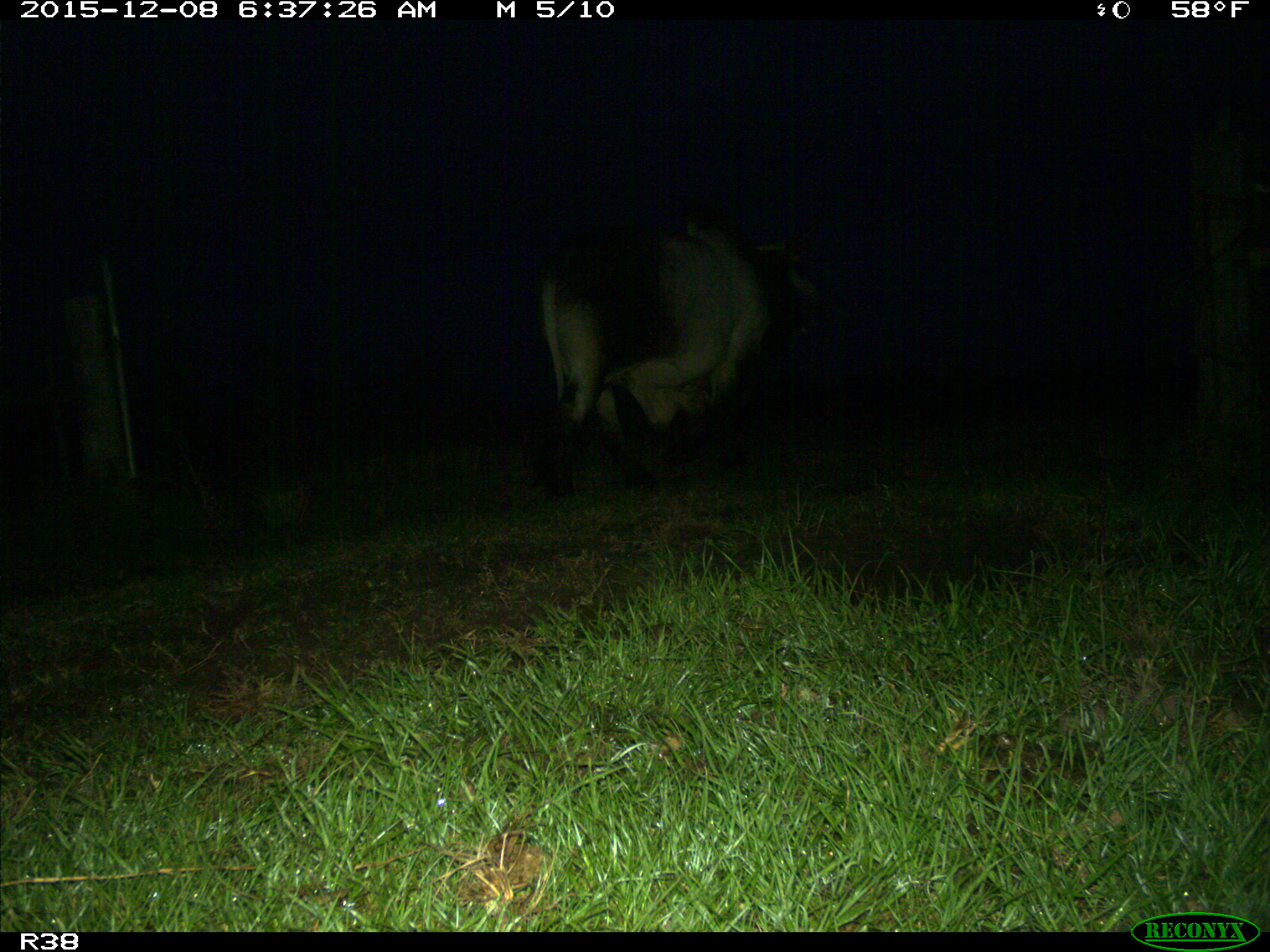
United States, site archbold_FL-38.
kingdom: Animalia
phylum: Chordata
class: Mammalia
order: Artiodactyla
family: Bovidae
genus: Bos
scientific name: Bos taurus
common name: domestic cow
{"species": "Bos taurus (domestic cow)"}